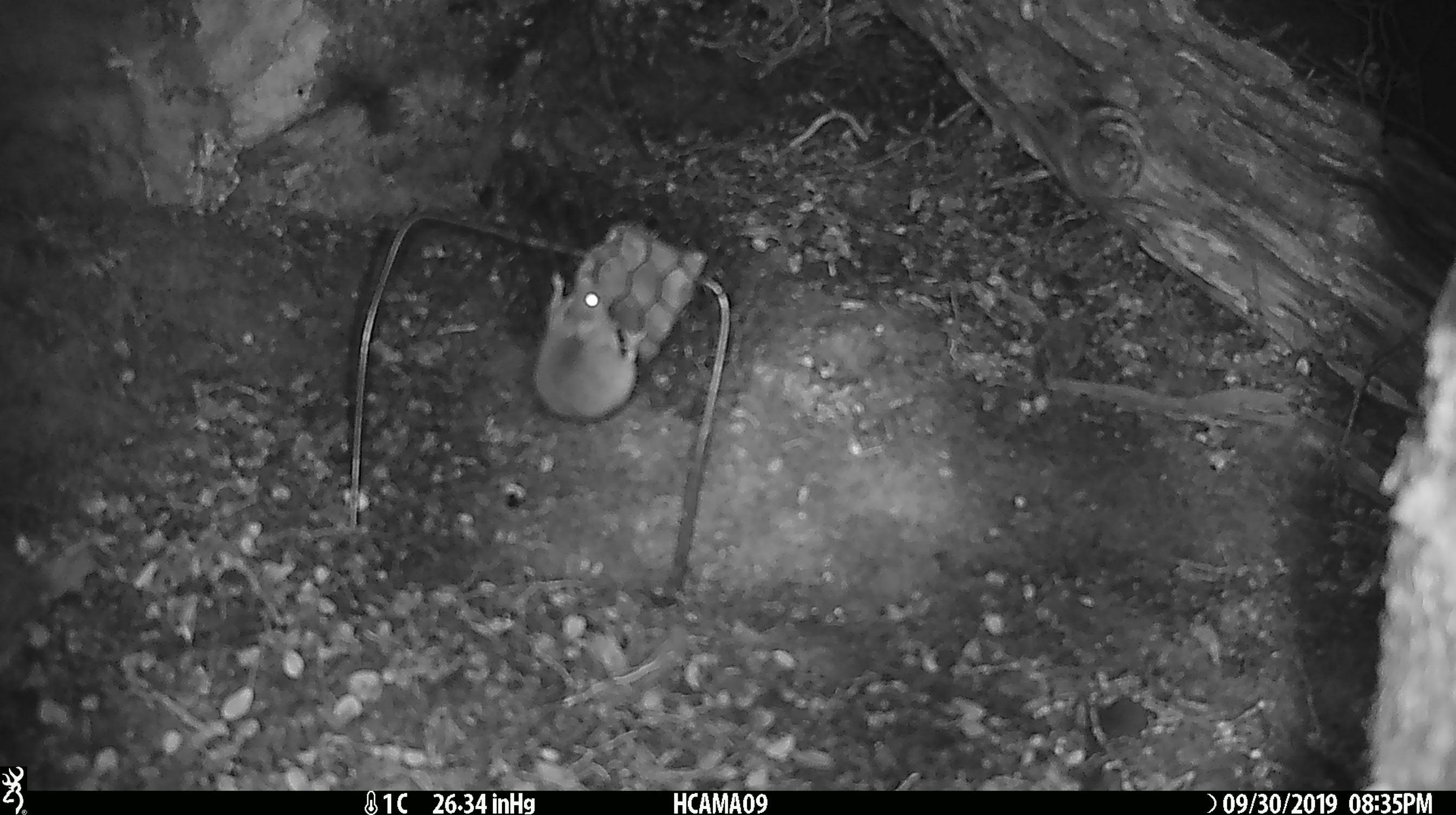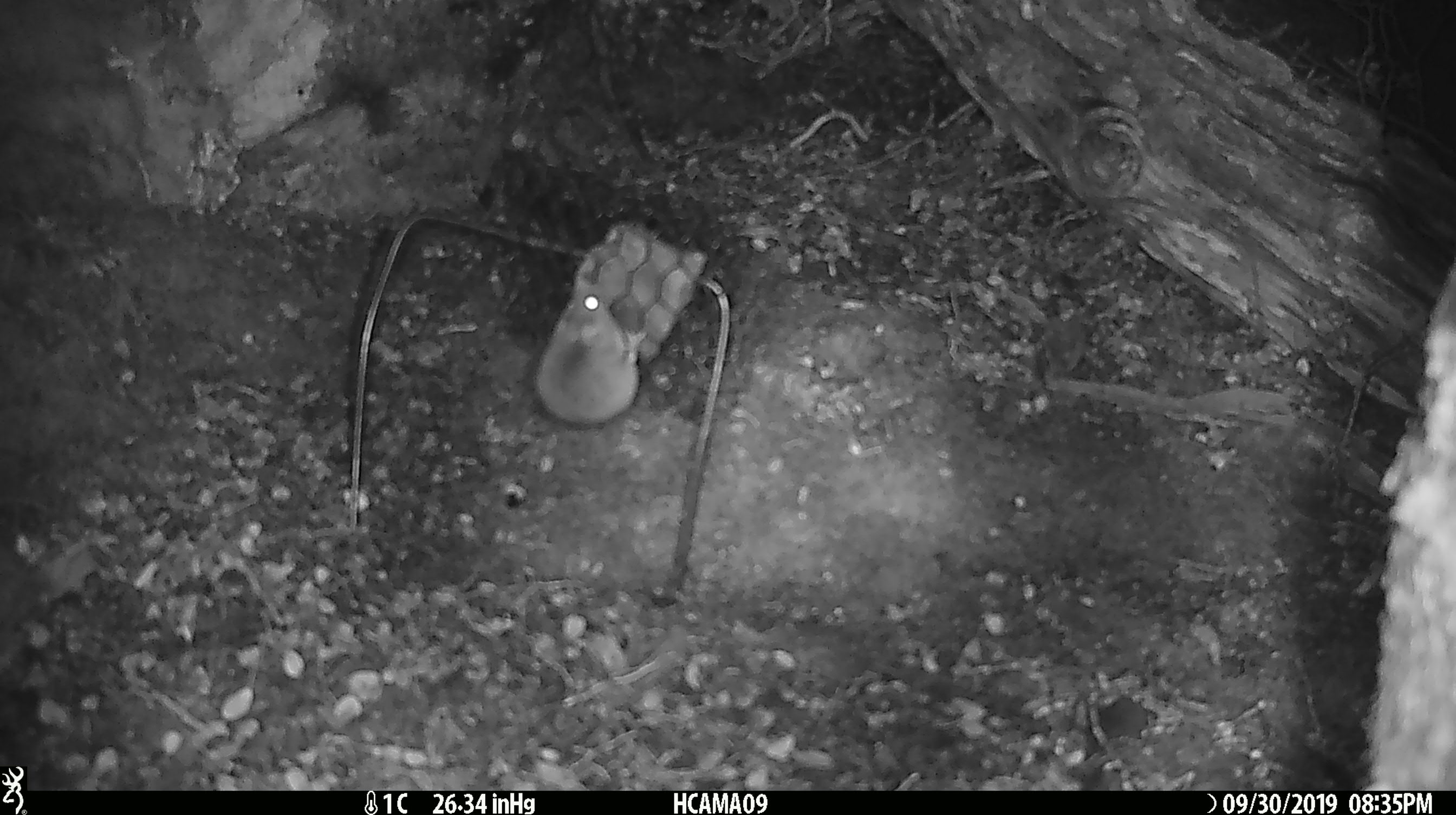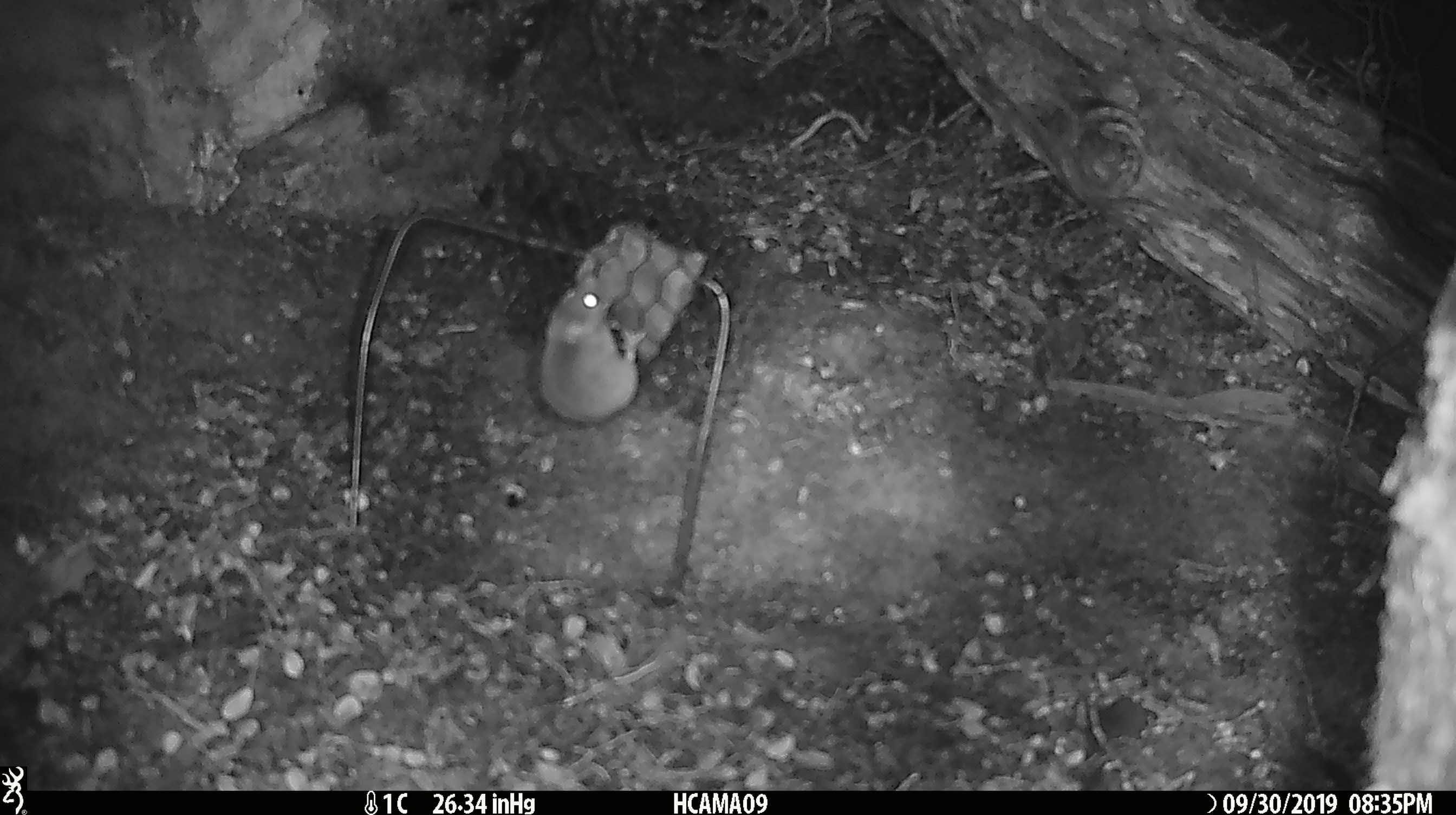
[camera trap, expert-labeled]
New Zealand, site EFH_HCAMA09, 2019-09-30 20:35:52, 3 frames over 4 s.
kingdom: Animalia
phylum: Chordata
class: Mammalia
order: Rodentia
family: Muridae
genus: Mus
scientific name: Mus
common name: mouse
Mouse (Mus).